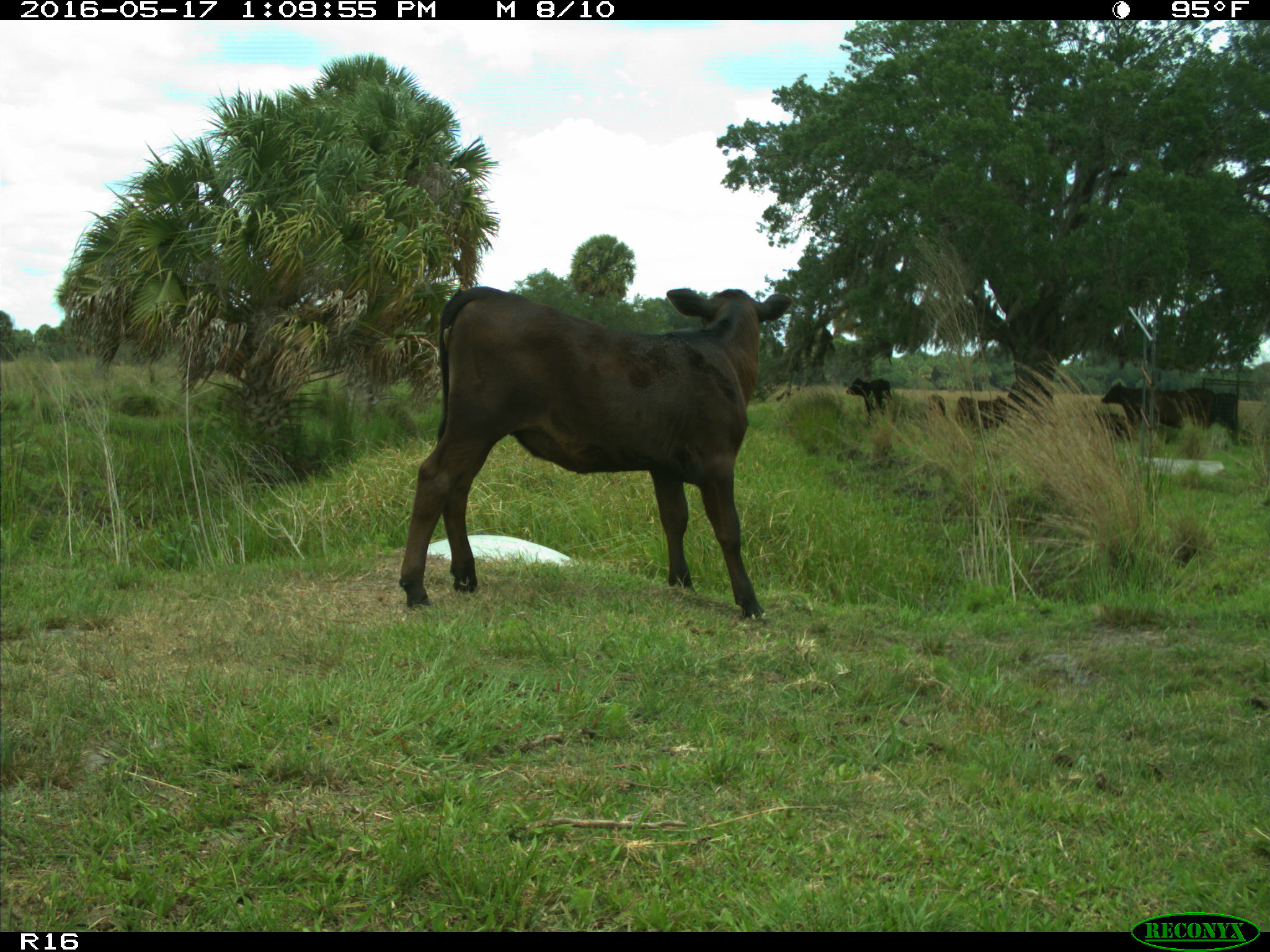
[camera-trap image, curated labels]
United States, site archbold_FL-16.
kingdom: Animalia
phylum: Chordata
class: Mammalia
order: Artiodactyla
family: Bovidae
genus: Bos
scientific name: Bos taurus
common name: domestic cow